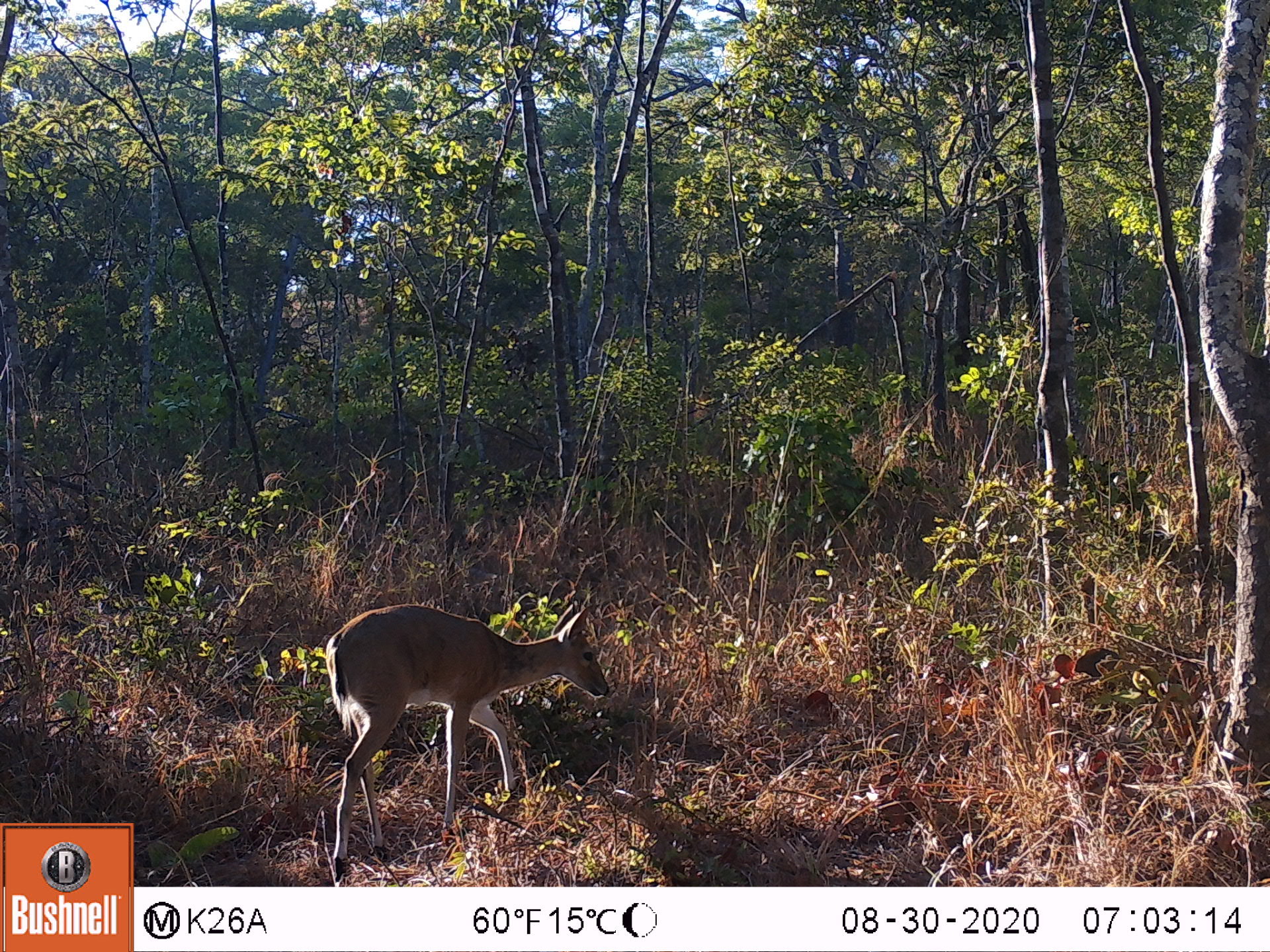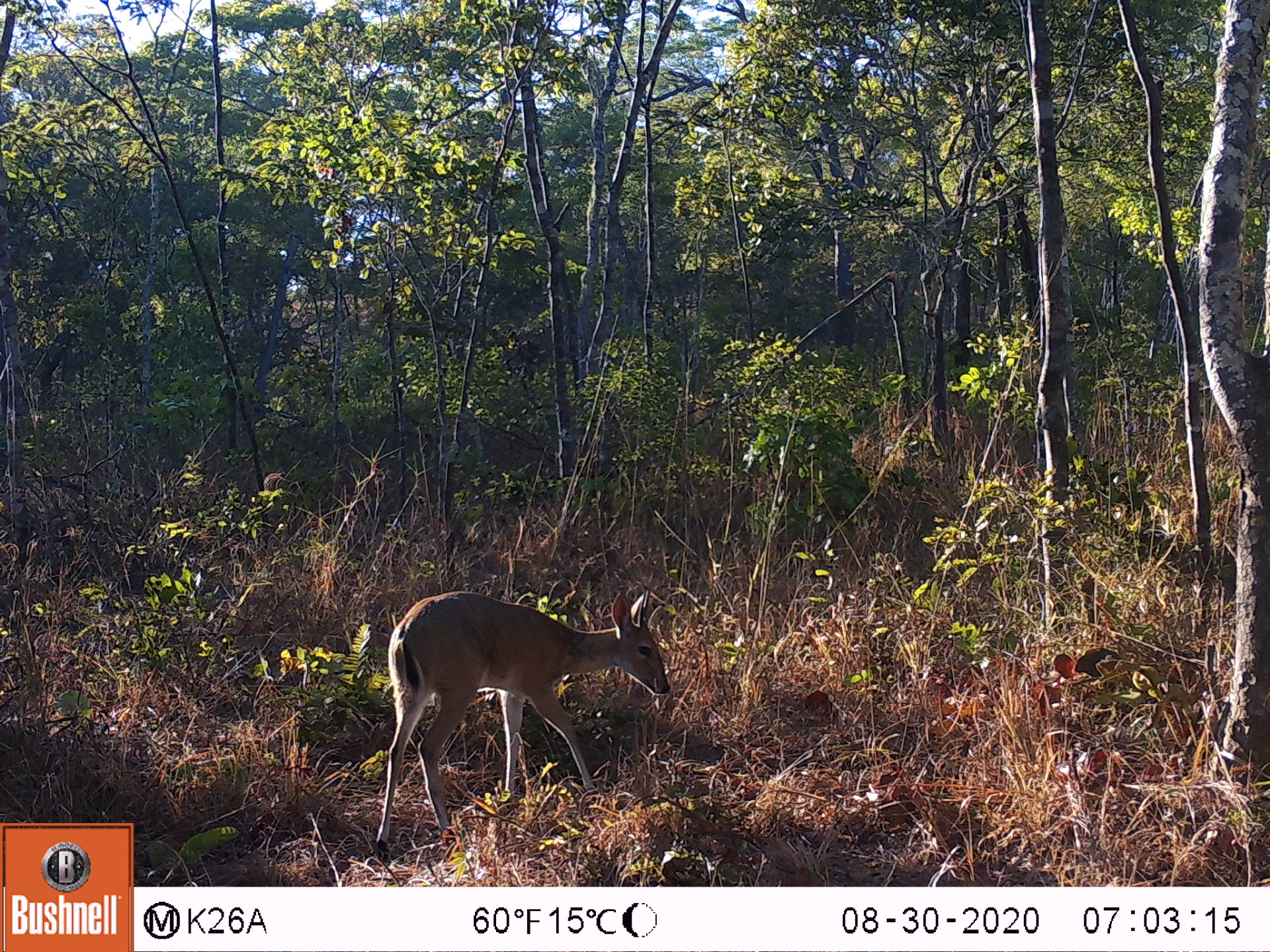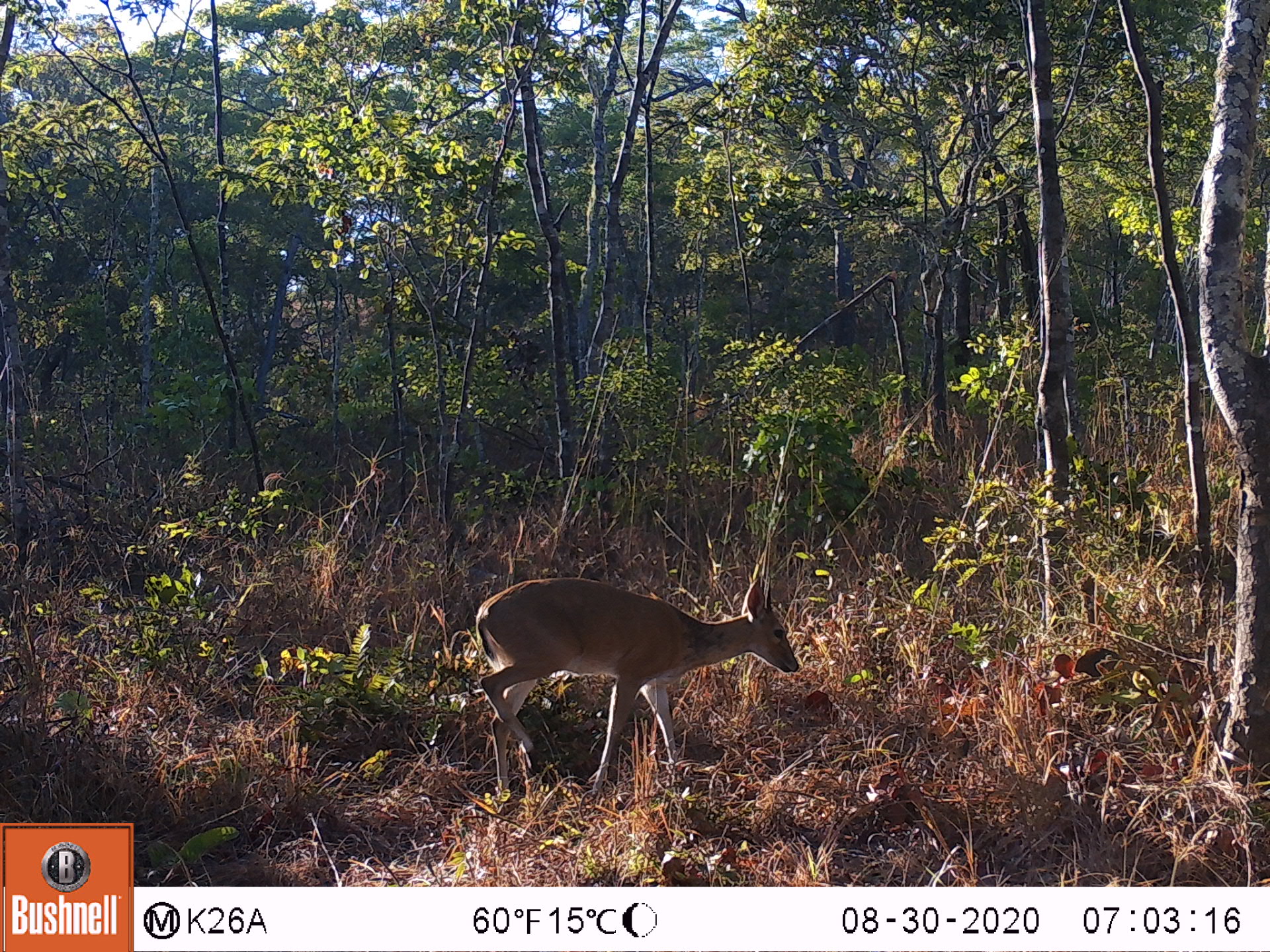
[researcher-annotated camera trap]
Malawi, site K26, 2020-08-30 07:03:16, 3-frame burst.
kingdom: Animalia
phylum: Chordata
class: Mammalia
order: Artiodactyla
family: Bovidae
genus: Sylvicapra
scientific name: Sylvicapra grimmia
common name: common duiker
Common duiker (Sylvicapra grimmia), count 1.